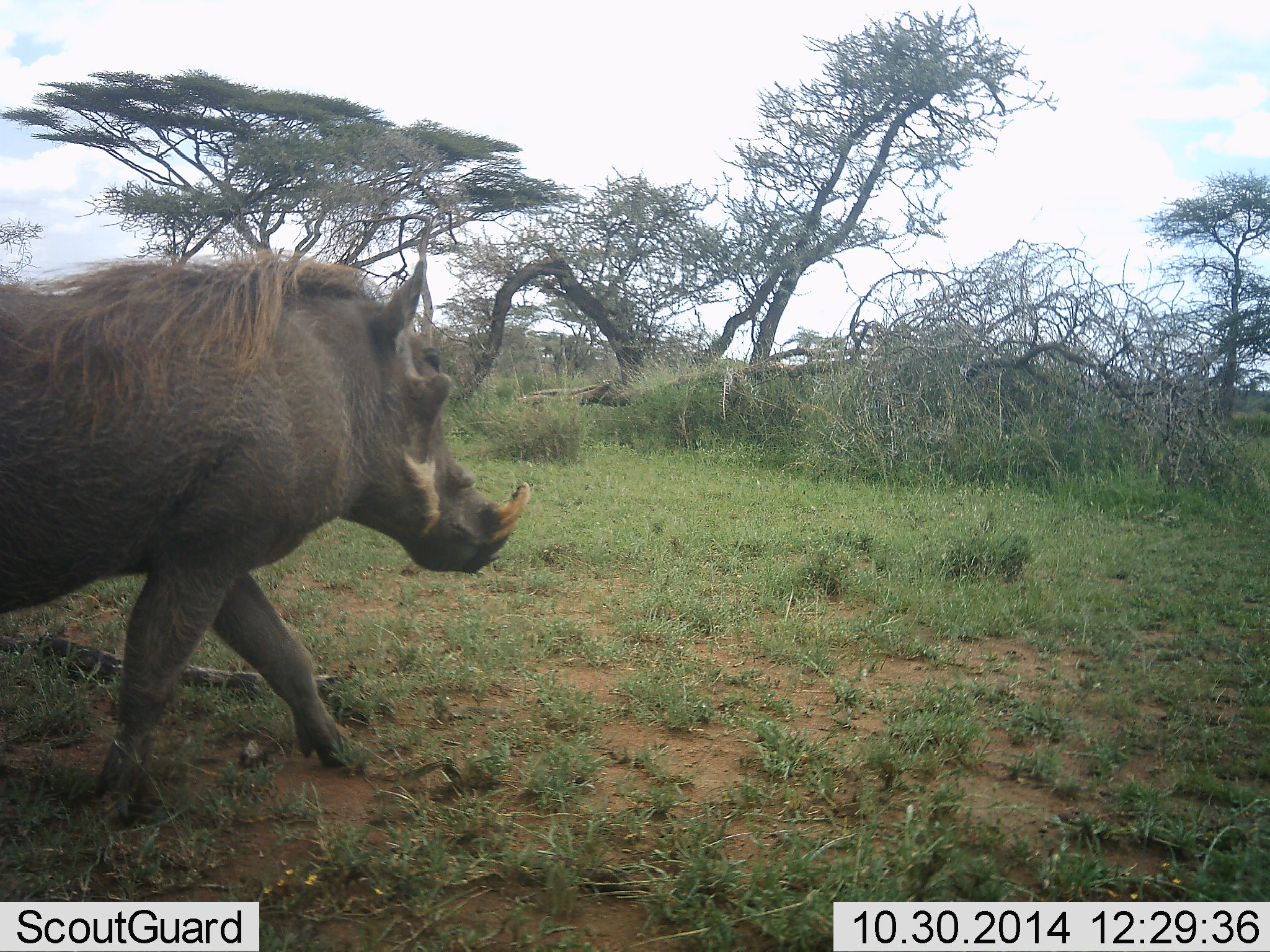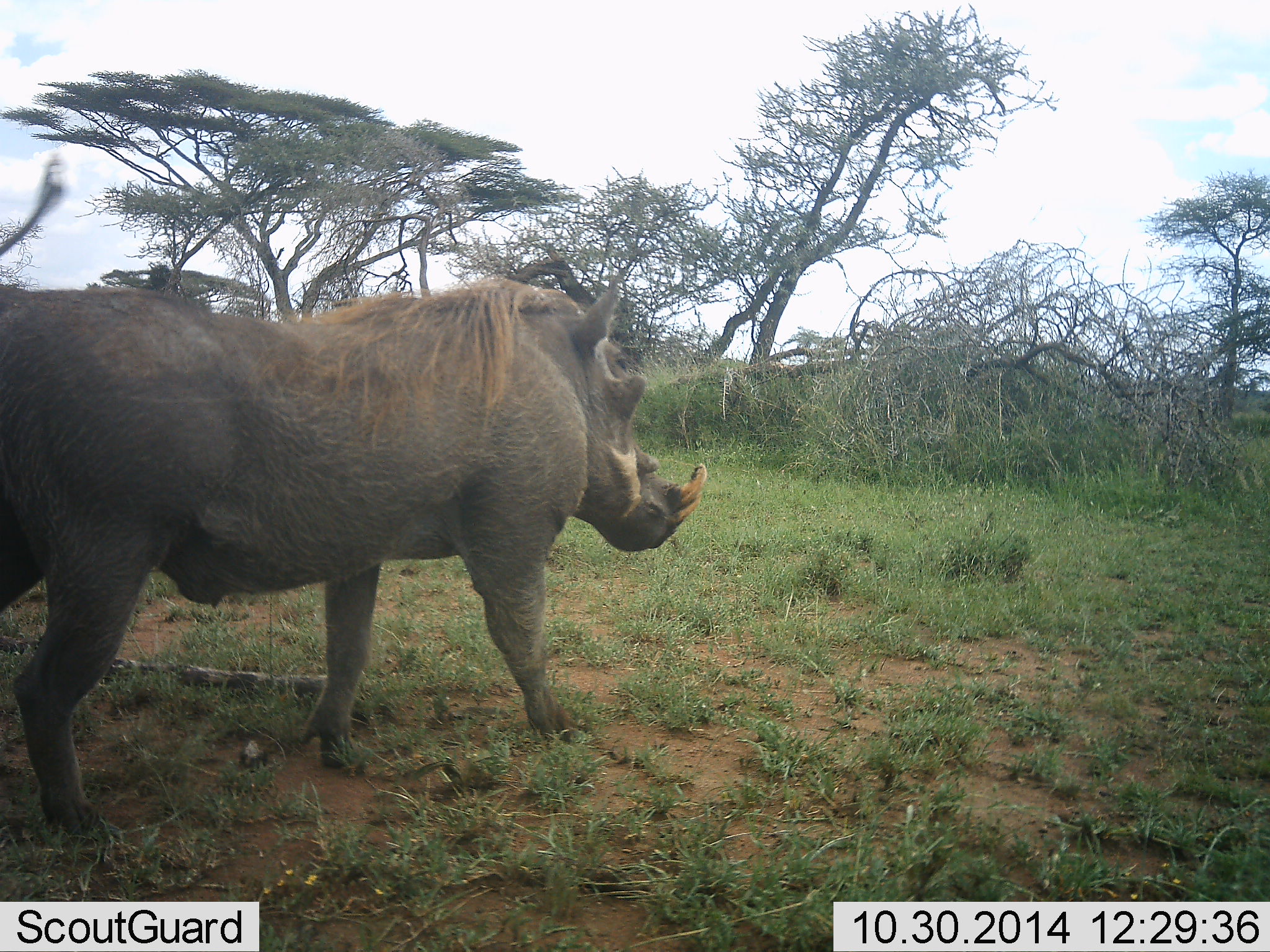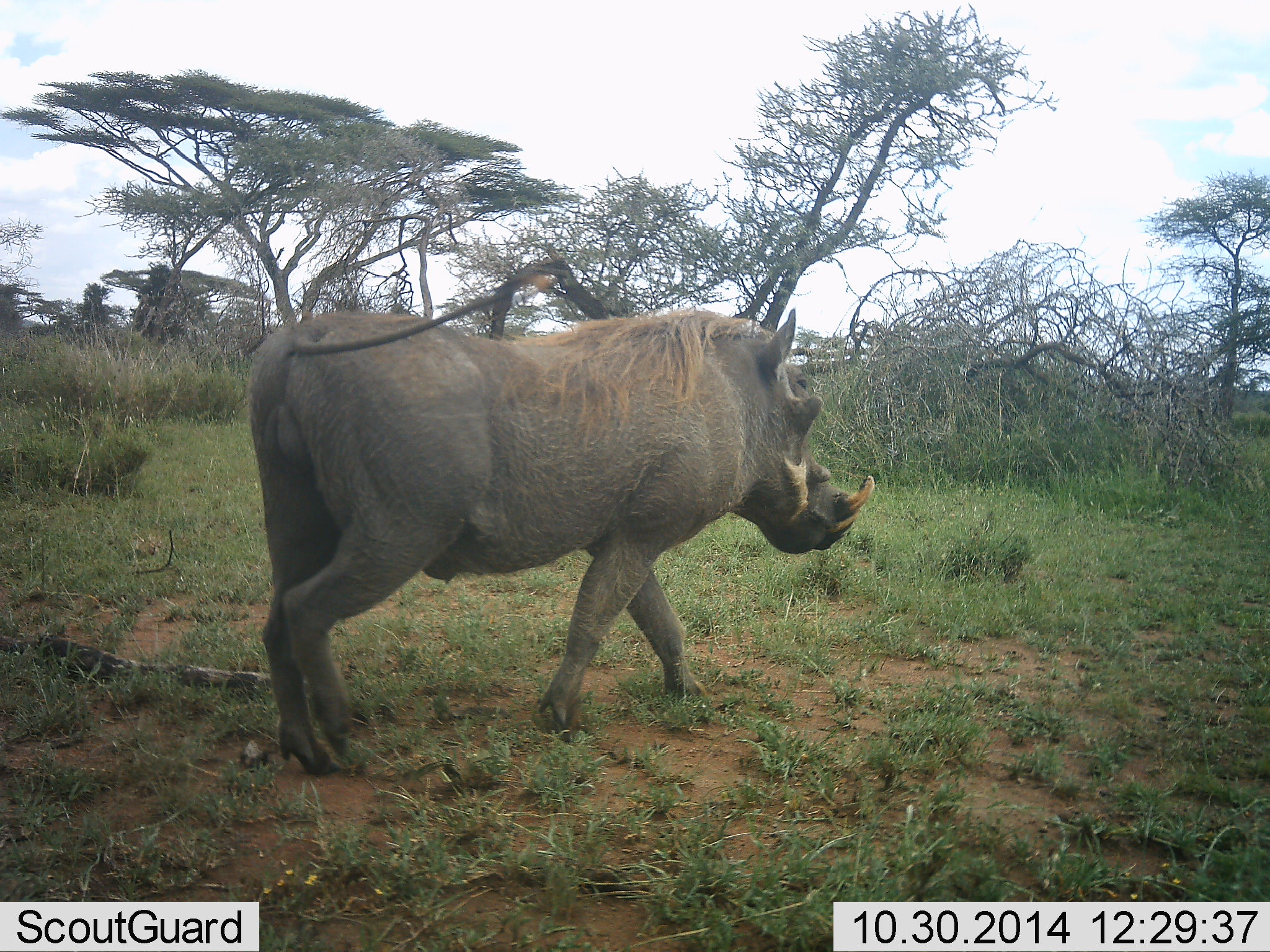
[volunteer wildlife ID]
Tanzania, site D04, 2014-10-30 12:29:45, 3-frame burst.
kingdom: Animalia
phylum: Chordata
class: Mammalia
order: Artiodactyla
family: Suidae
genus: Phacochoerus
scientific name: Phacochoerus africanus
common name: warthog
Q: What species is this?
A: Warthog (Phacochoerus africanus).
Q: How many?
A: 1.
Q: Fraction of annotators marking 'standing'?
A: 0%.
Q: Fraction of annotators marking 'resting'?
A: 0%.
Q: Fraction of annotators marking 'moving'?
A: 100%.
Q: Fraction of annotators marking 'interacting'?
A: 0%.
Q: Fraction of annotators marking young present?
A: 0%.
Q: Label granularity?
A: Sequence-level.